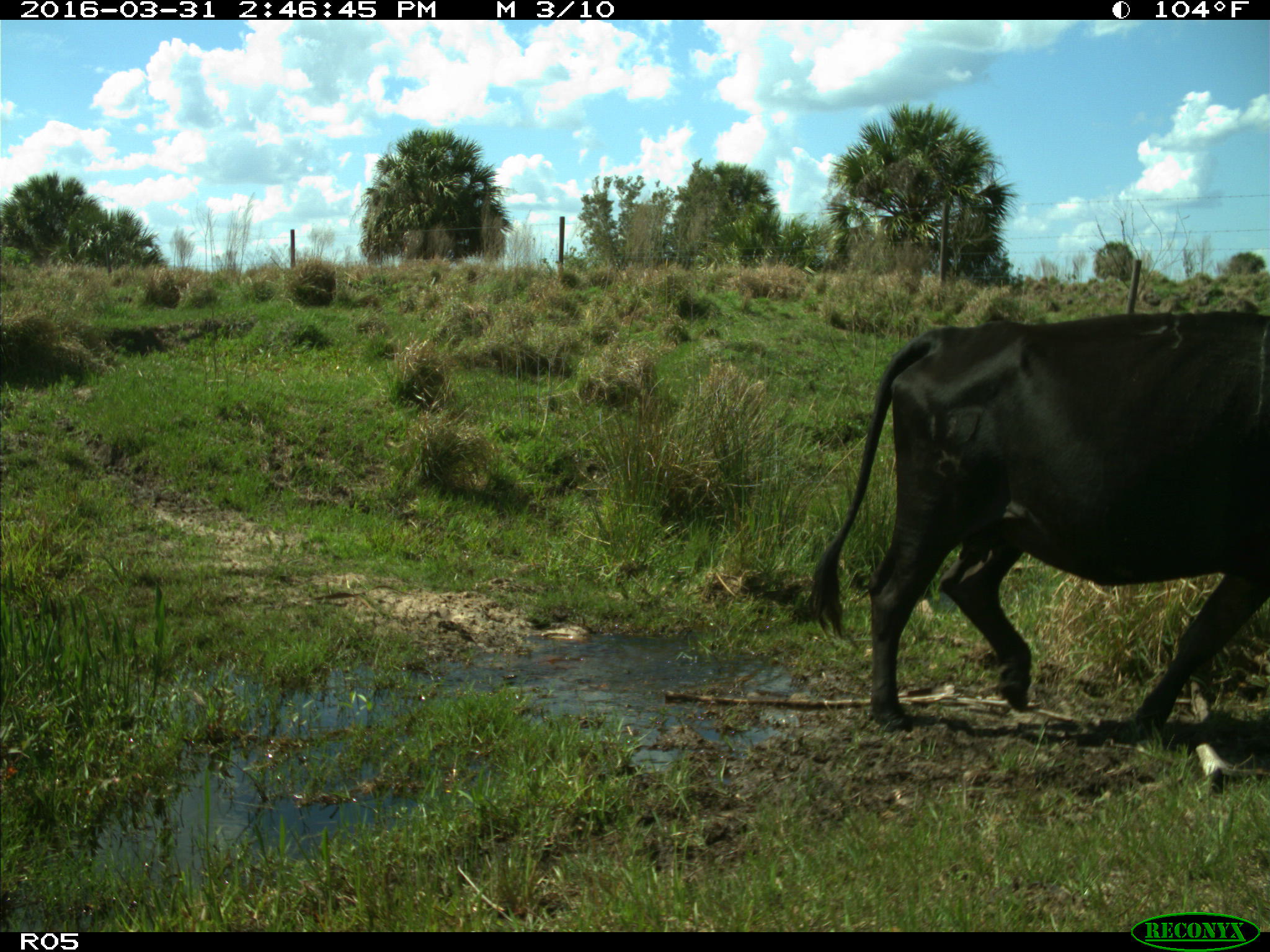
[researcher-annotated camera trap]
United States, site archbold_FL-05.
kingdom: Animalia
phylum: Chordata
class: Mammalia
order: Artiodactyla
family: Bovidae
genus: Bos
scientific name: Bos taurus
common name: domestic cow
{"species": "Bos taurus (domestic cow)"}